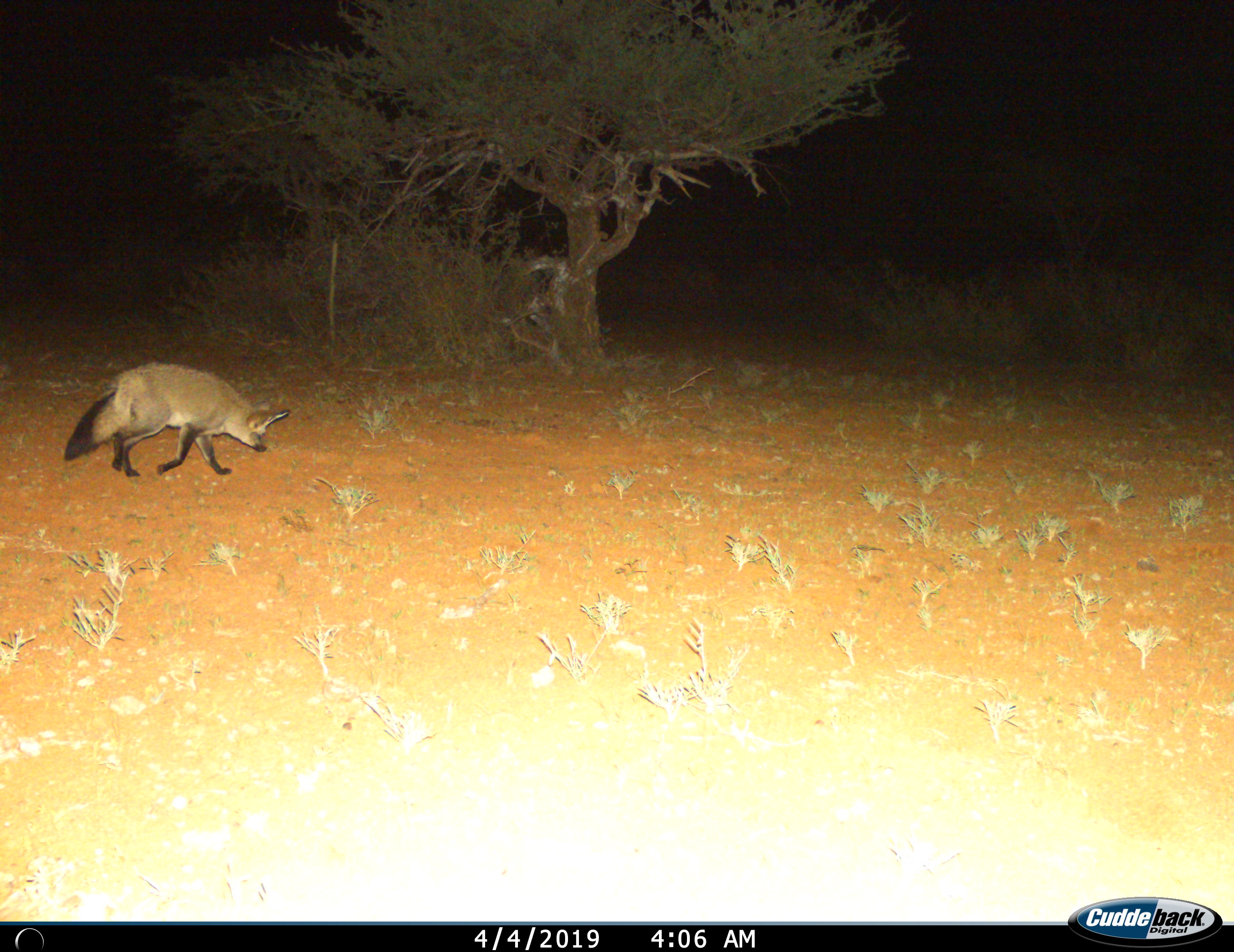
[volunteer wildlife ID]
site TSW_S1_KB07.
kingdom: Animalia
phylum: Chordata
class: Mammalia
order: Carnivora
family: Canidae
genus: Otocyon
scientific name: Otocyon megalotis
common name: bat-eared fox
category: foxbateared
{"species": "foxbateared (bat-eared fox) (Otocyon megalotis)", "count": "1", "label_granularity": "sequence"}